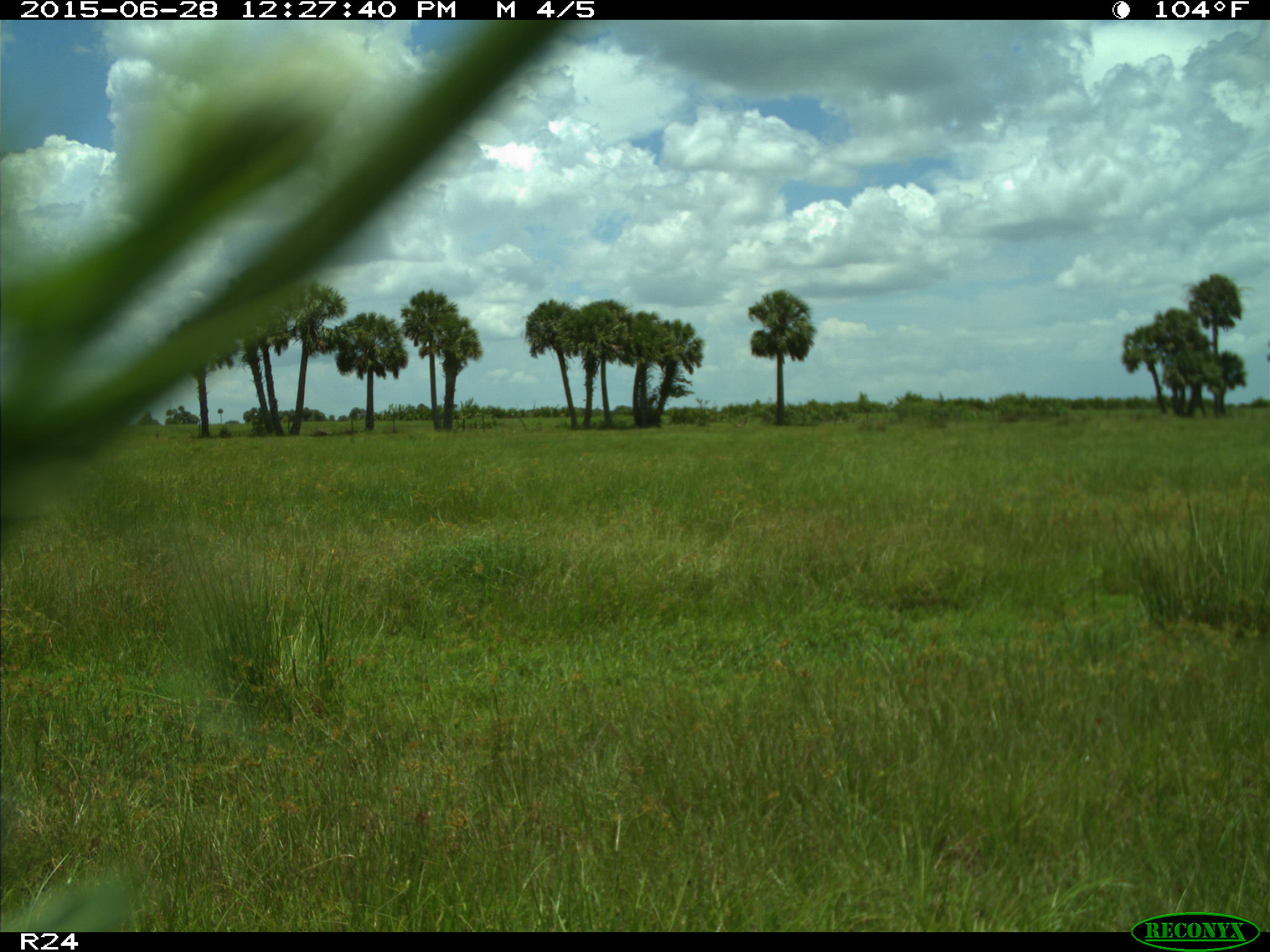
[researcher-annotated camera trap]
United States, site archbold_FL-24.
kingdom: Animalia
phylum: Chordata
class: Mammalia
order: Artiodactyla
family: Bovidae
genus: Bos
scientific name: Bos taurus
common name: domestic cow